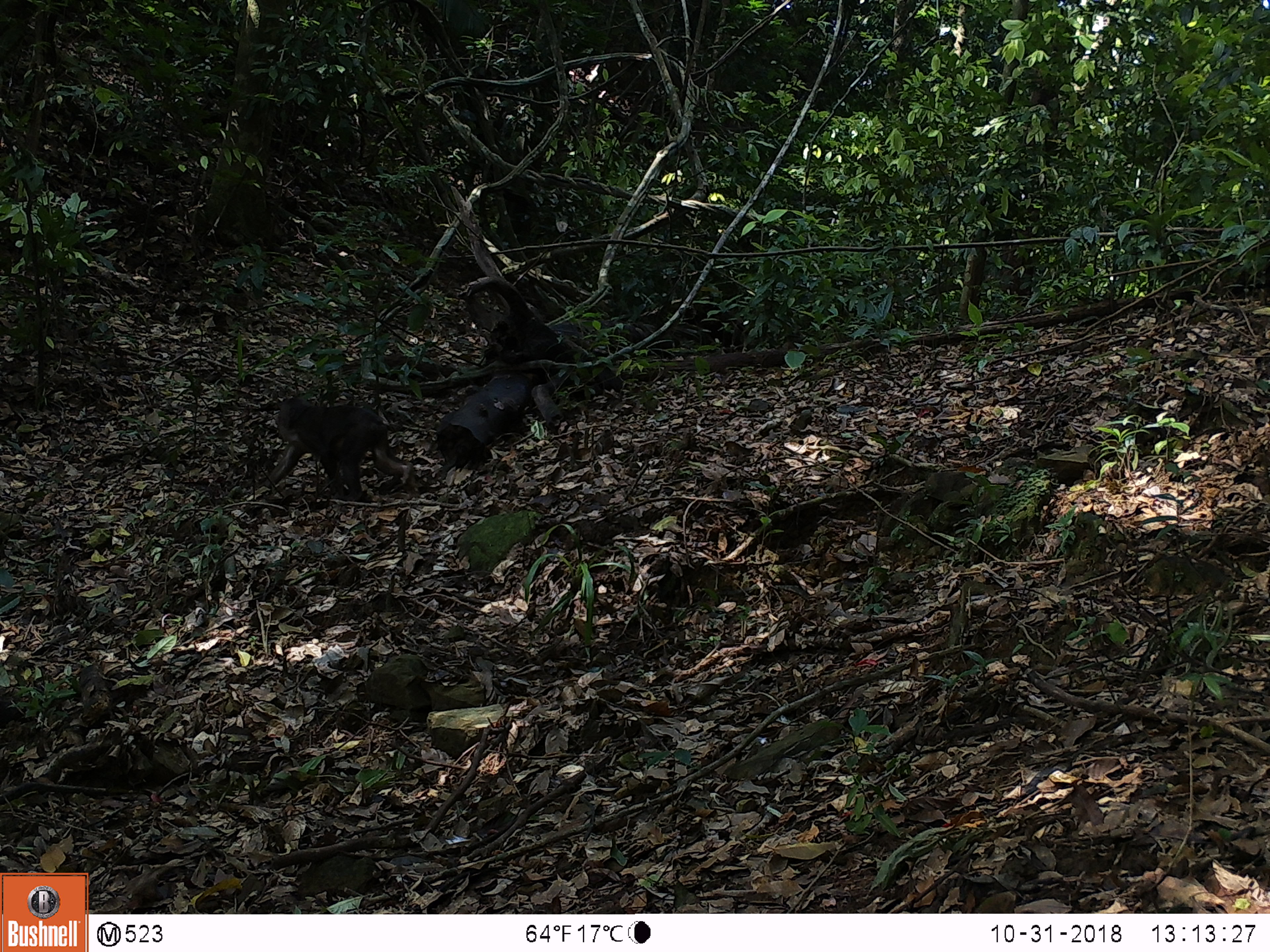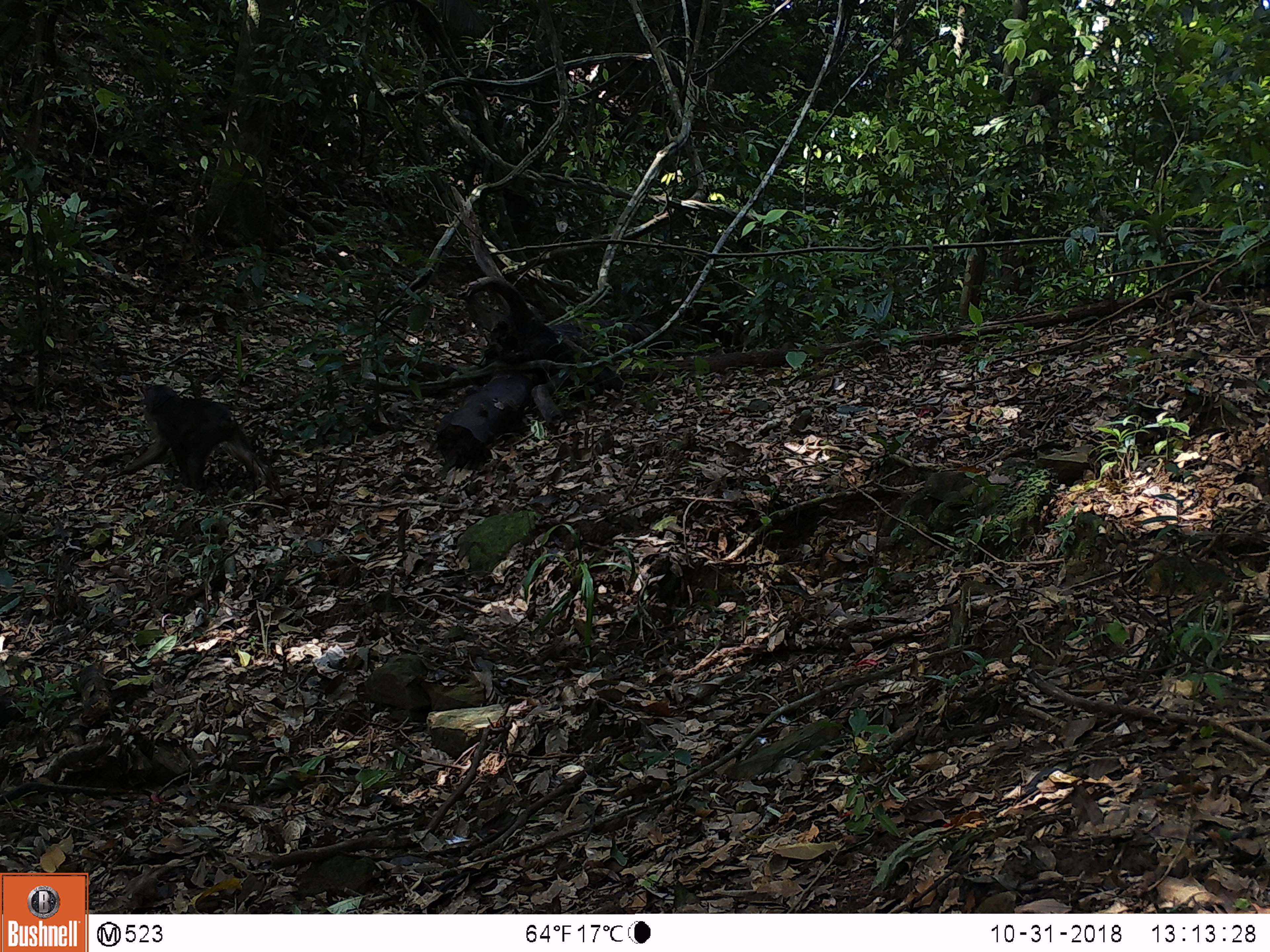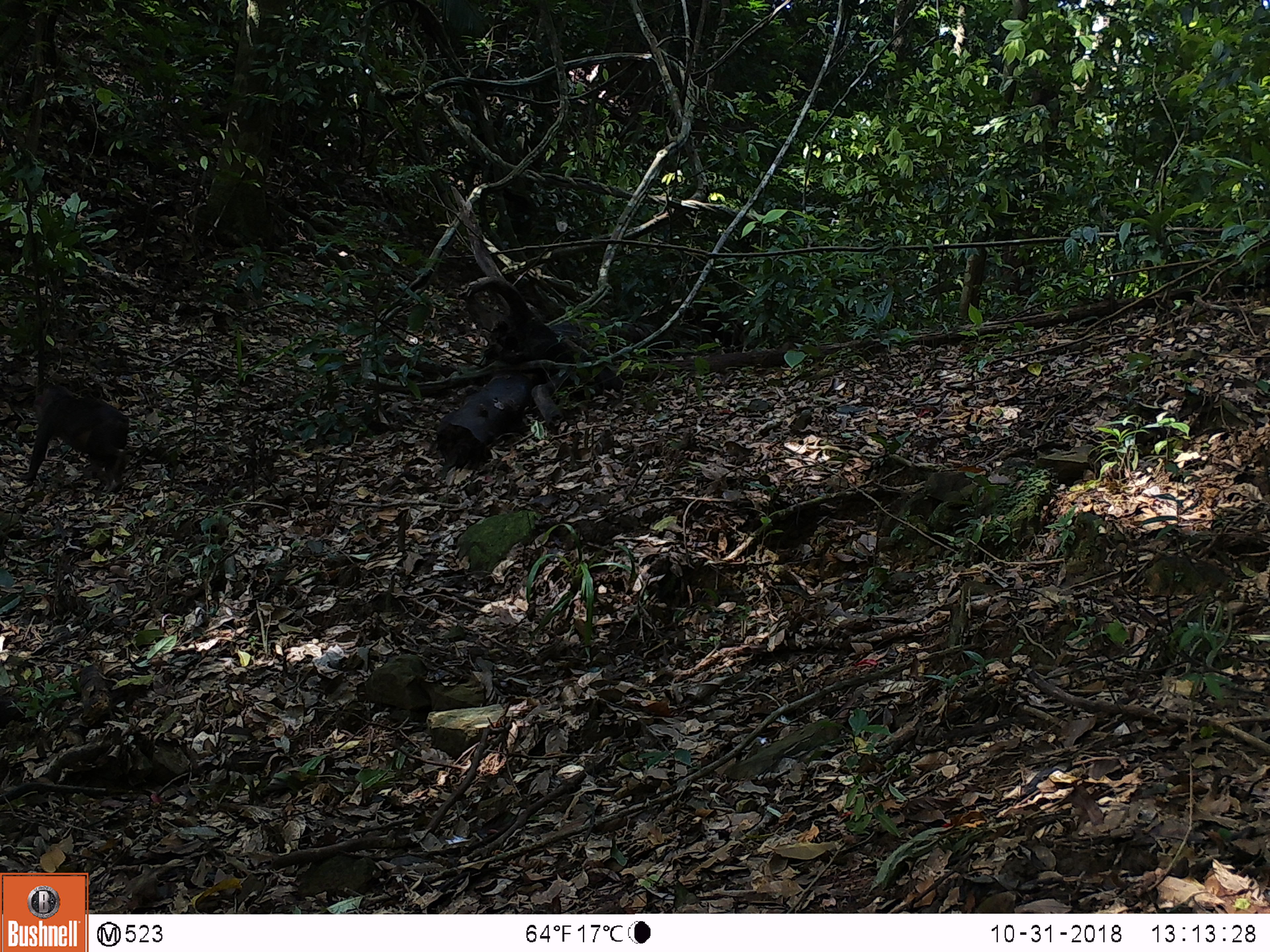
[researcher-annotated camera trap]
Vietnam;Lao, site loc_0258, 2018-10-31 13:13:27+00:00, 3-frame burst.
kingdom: Animalia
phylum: Chordata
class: Mammalia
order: Primates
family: Cercopithecidae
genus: Macaca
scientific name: Macaca arctoides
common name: stump-tailed macaque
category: stump tailed macaque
Stump tailed macaque (stump-tailed macaque) (Macaca arctoides). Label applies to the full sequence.